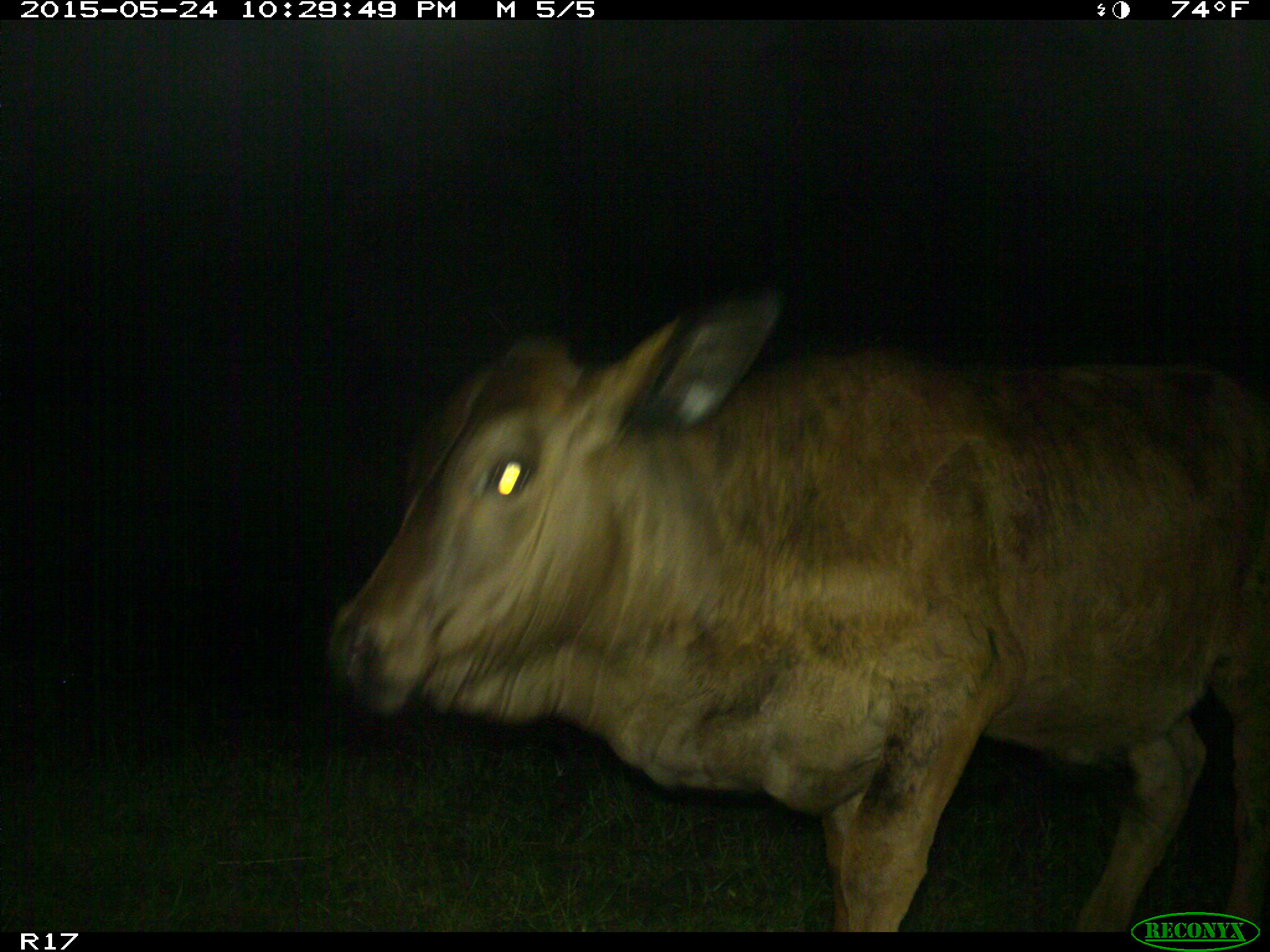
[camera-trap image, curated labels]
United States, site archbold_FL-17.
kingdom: Animalia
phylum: Chordata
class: Mammalia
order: Artiodactyla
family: Bovidae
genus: Bos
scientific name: Bos taurus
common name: domestic cow